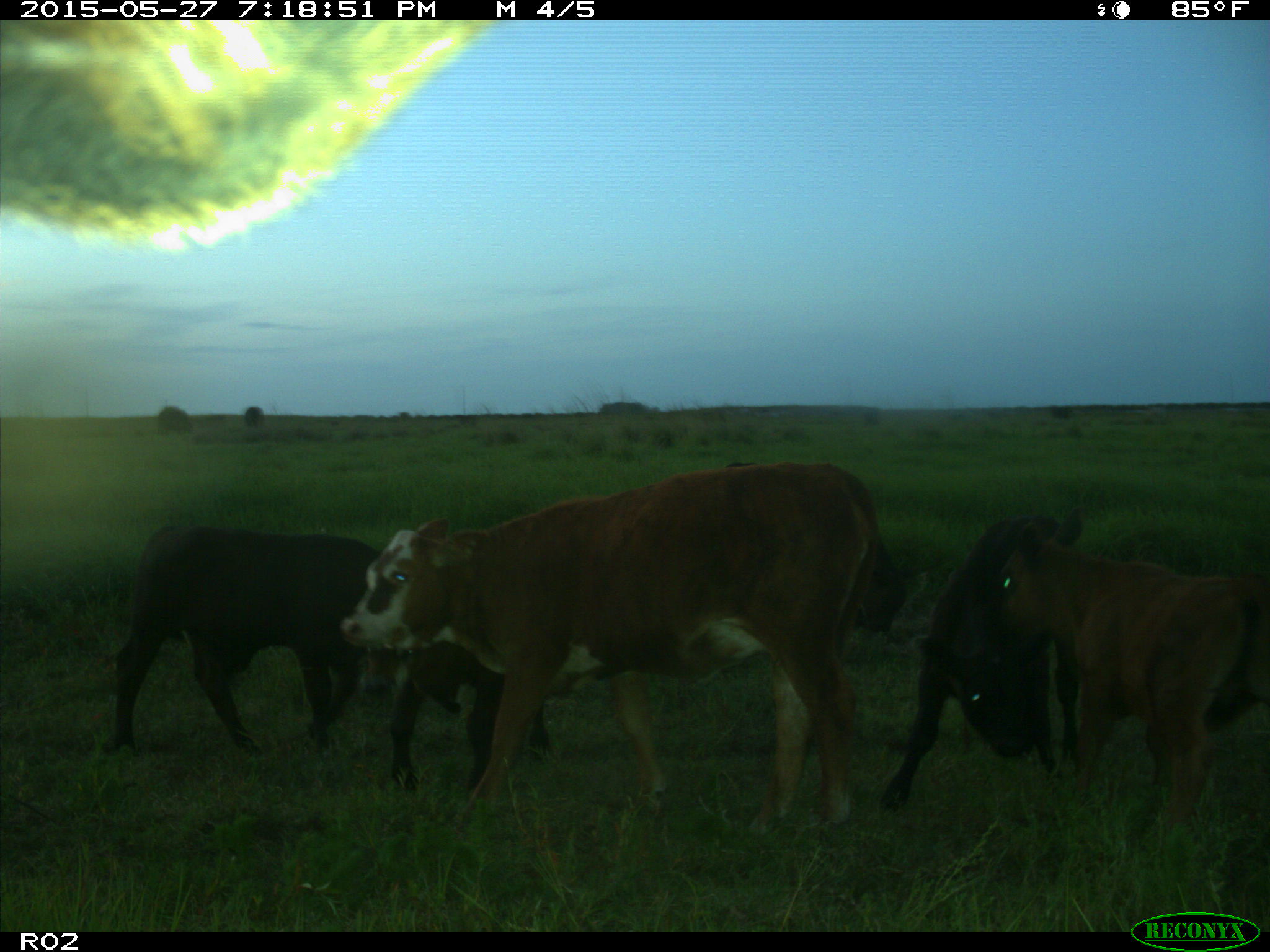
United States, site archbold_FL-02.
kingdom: Animalia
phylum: Chordata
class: Mammalia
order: Artiodactyla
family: Bovidae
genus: Bos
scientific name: Bos taurus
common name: domestic cow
Bos taurus (domestic cow).